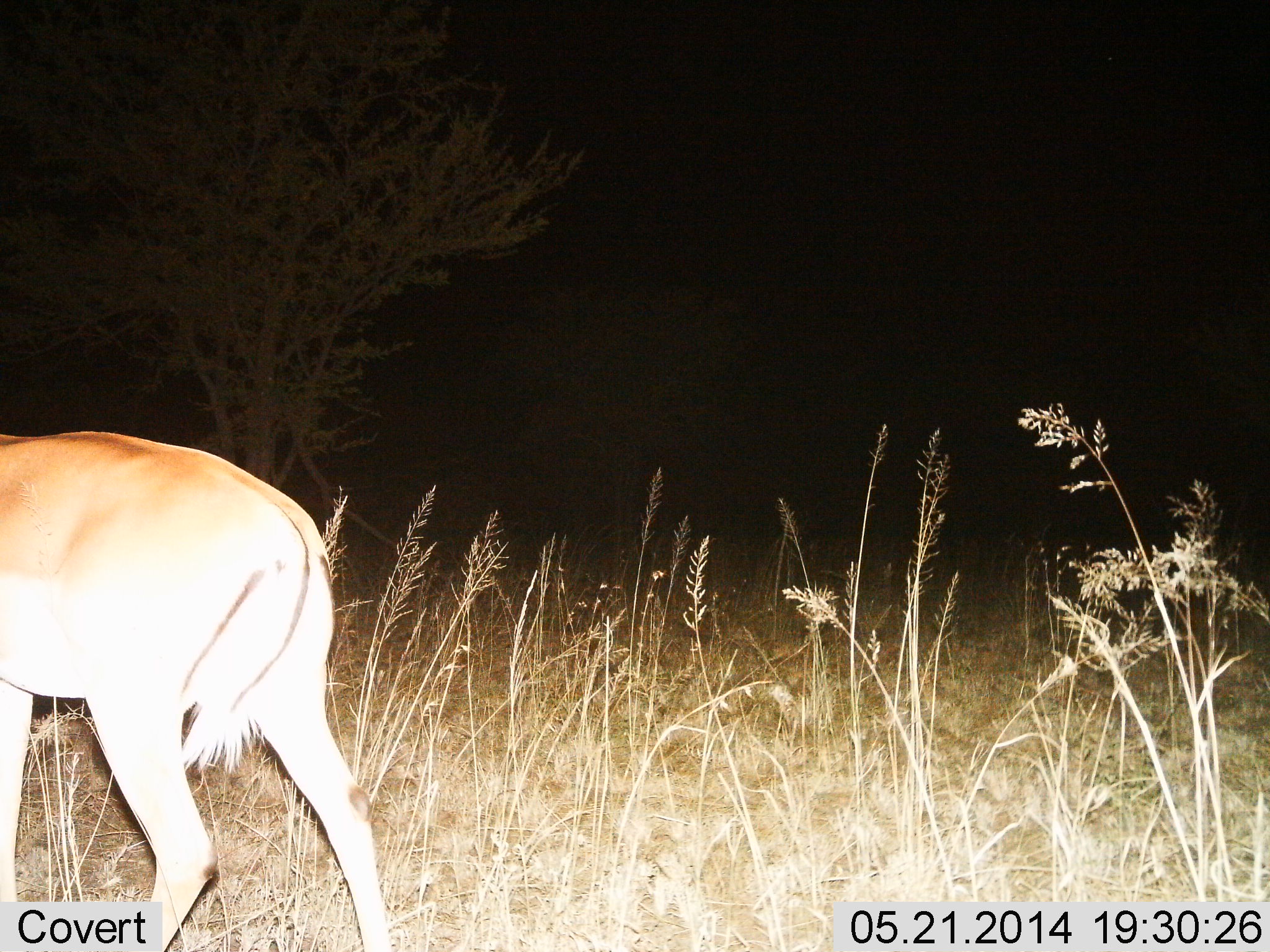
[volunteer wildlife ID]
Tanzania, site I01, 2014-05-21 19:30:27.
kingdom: Animalia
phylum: Chordata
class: Mammalia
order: Artiodactyla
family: Bovidae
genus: Aepyceros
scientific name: Aepyceros melampus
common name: impala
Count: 1.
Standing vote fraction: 70%.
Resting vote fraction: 0%.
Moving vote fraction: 30%.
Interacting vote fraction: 0%.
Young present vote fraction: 0%.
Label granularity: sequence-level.